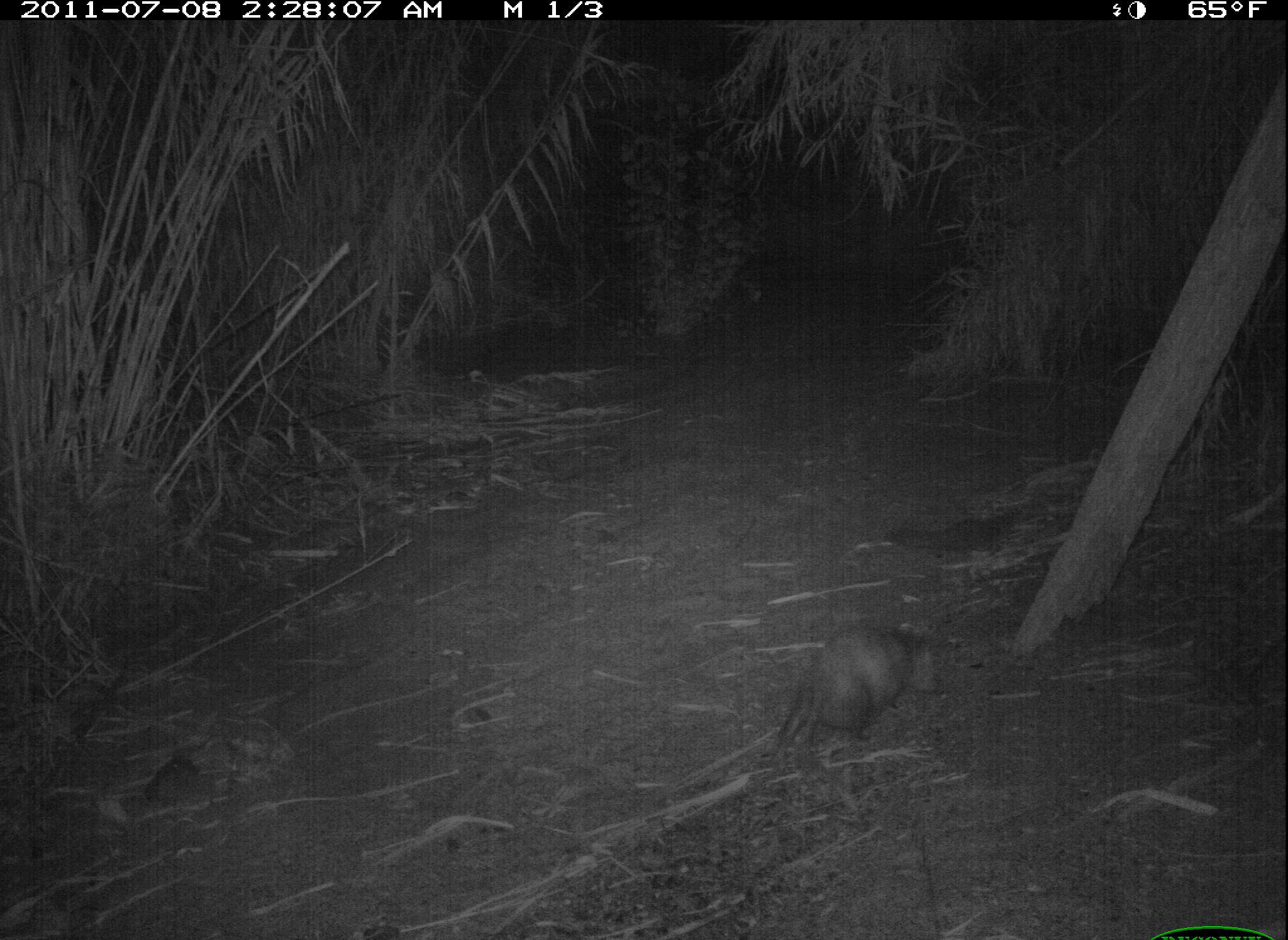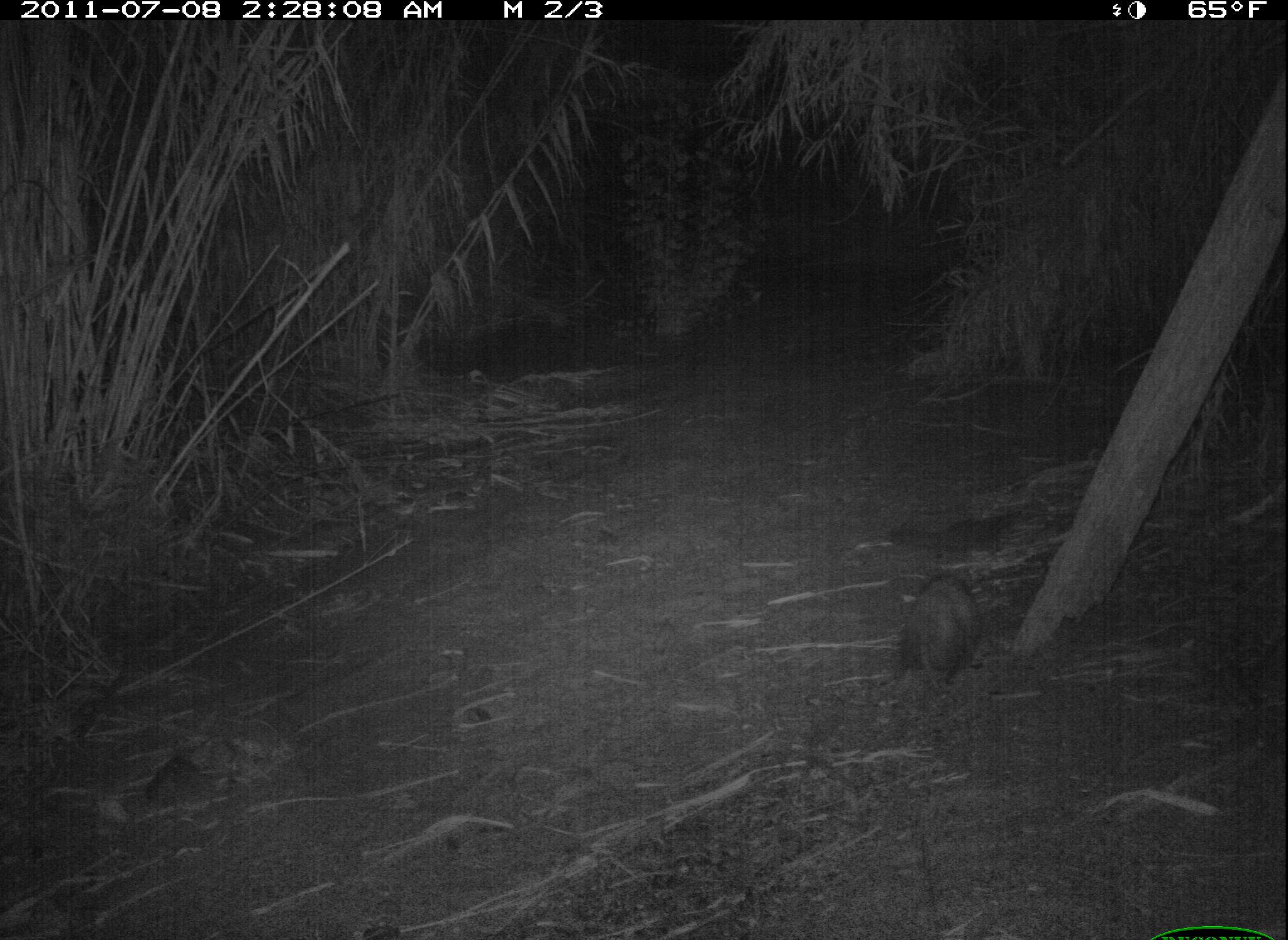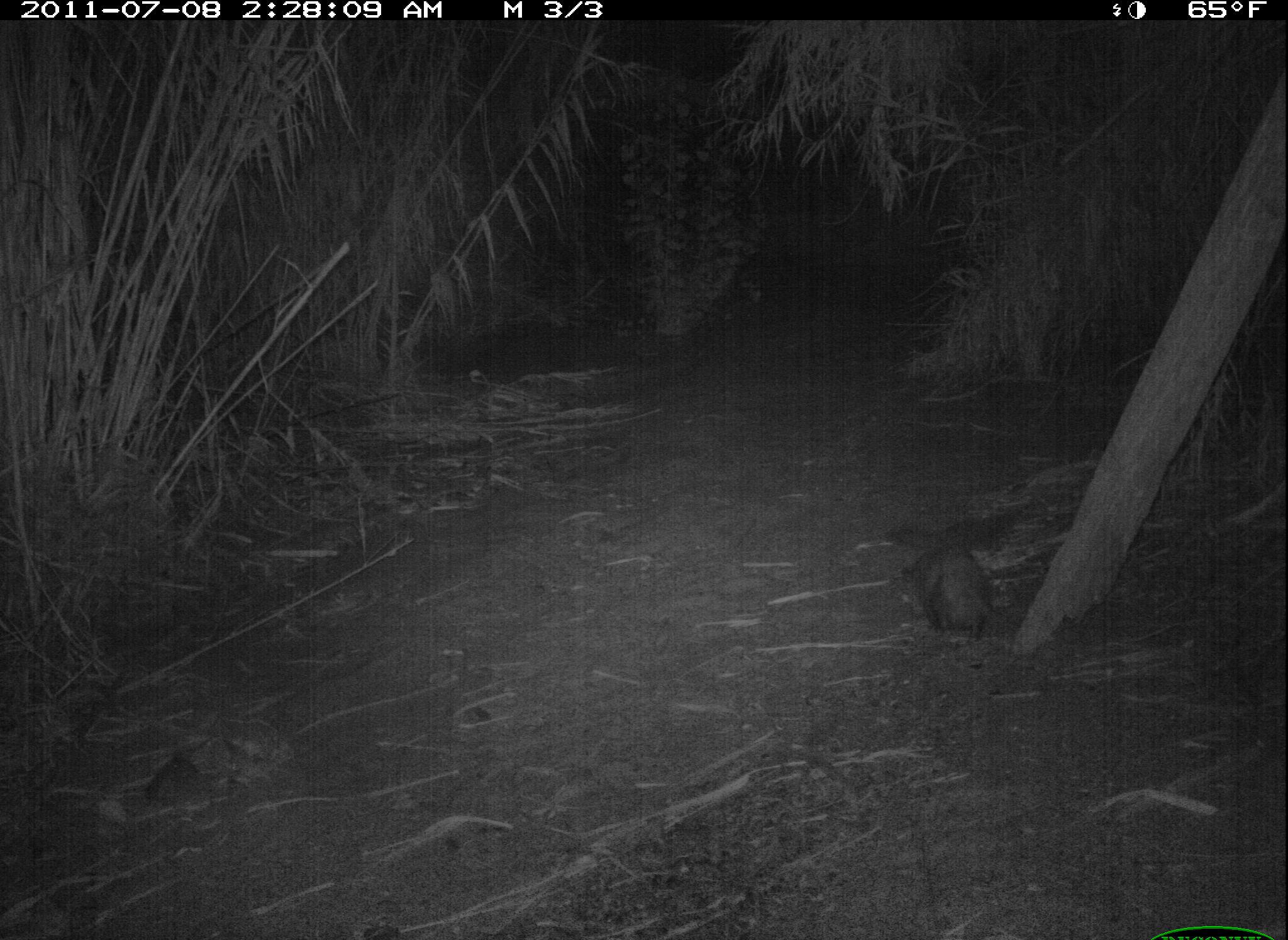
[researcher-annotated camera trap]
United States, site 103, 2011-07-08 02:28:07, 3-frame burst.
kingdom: Animalia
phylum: Chordata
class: Mammalia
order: Didelphimorphia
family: Didelphidae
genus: Didelphis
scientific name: Didelphis virginiana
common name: virginia opossum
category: opossum